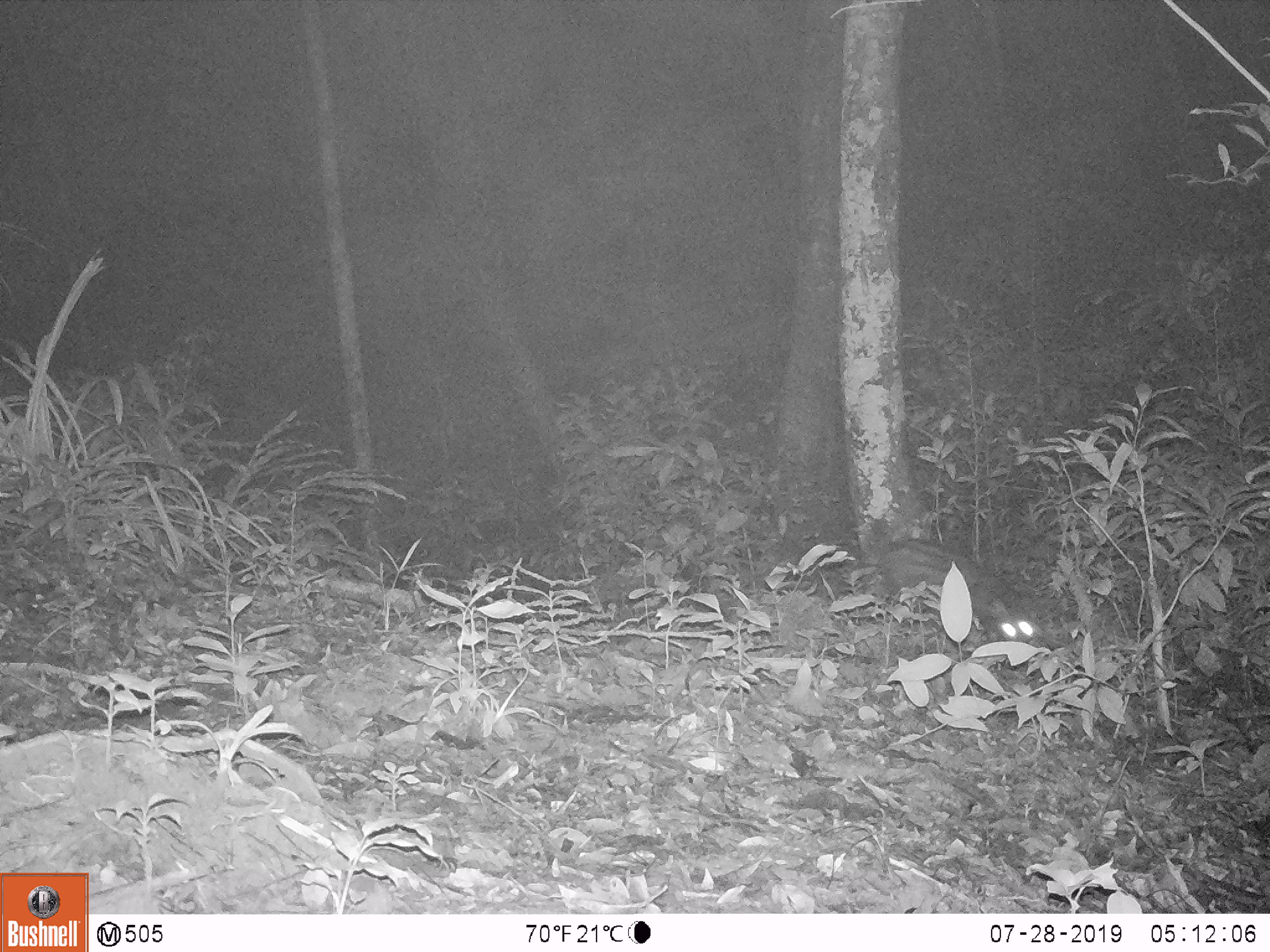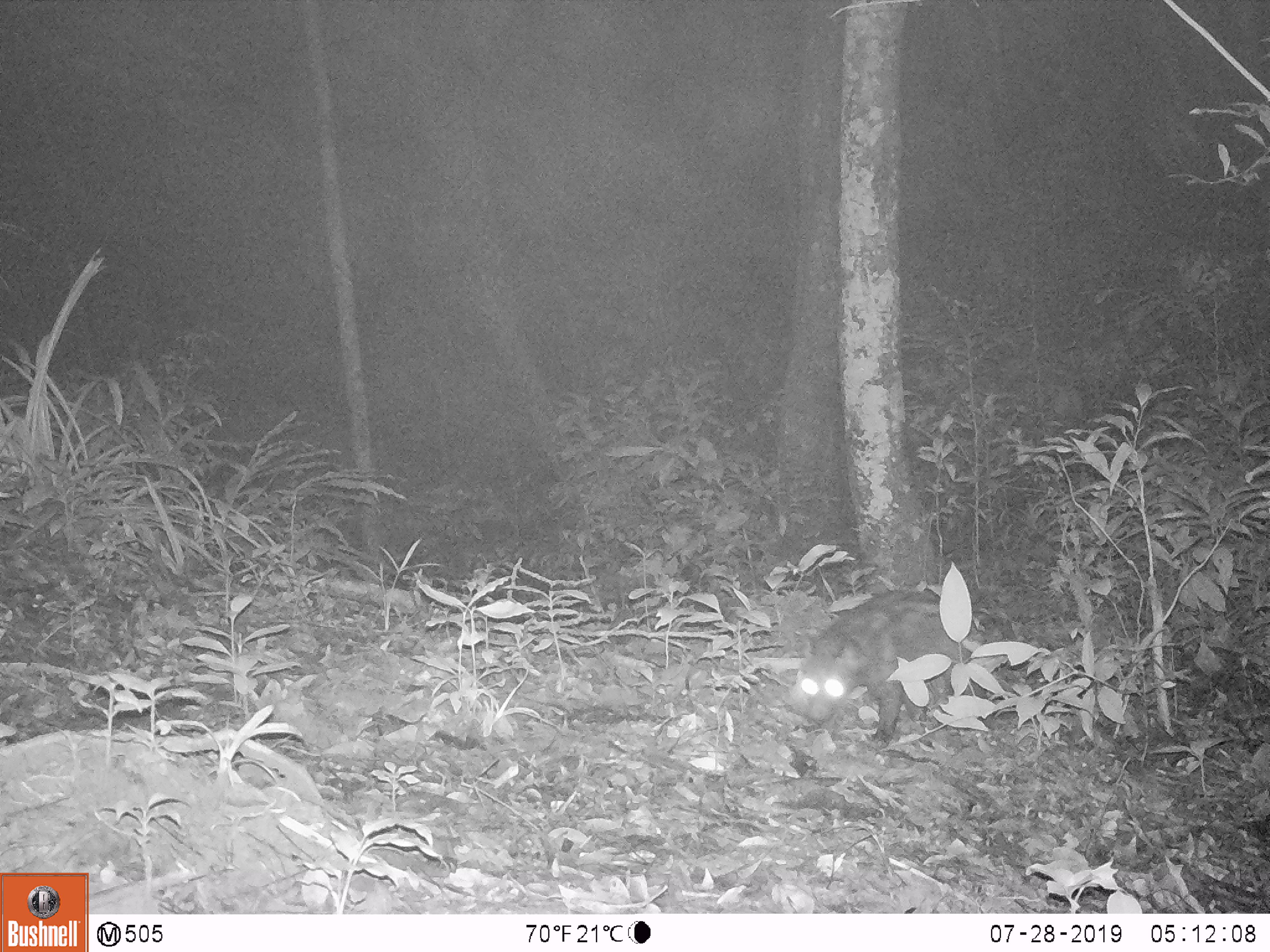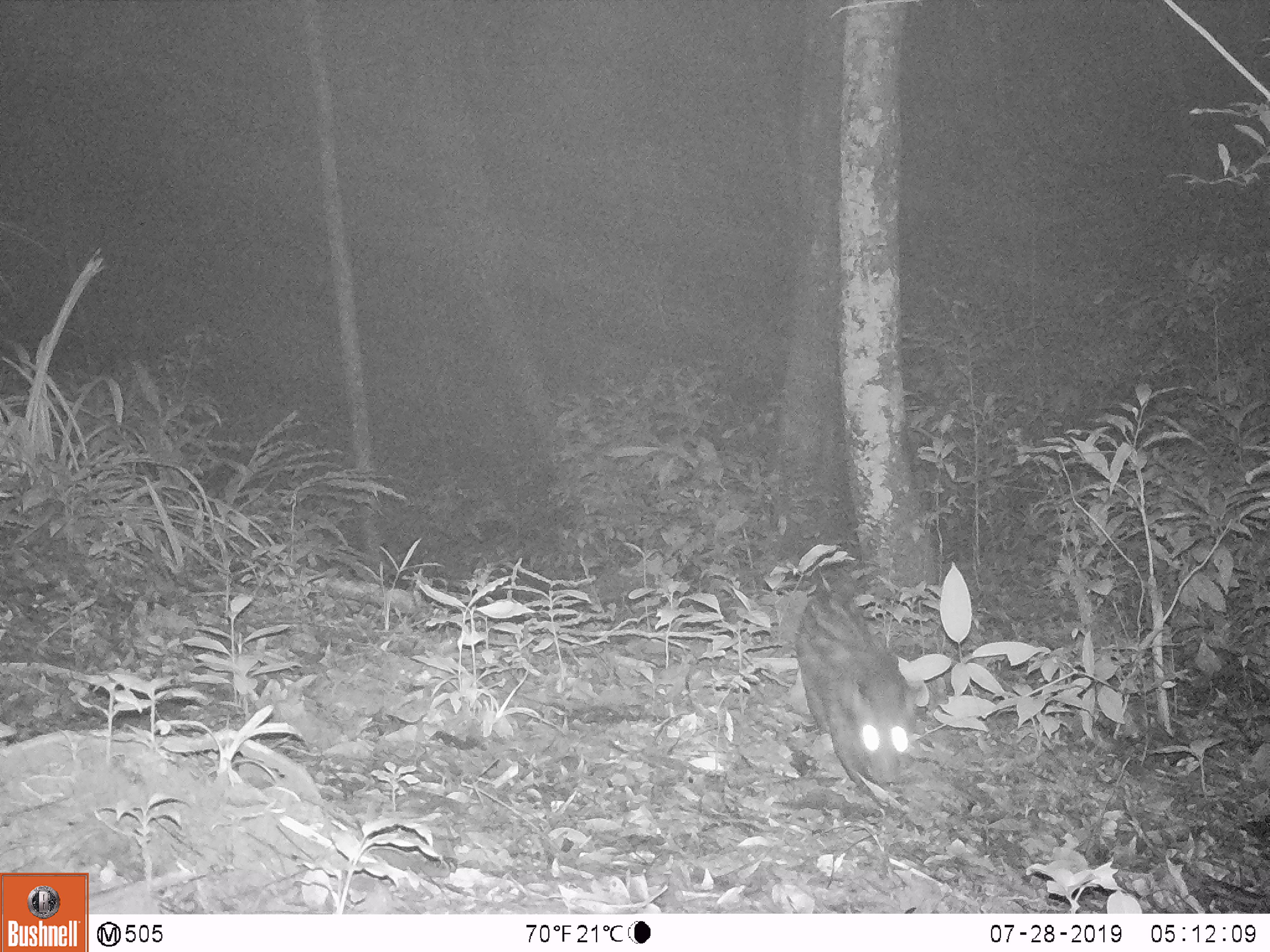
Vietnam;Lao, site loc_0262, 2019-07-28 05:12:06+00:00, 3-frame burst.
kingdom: Animalia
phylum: Chordata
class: Mammalia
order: Carnivora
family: Viverridae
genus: Paradoxurus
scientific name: Paradoxurus hermaphroditus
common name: common palm civet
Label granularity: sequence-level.